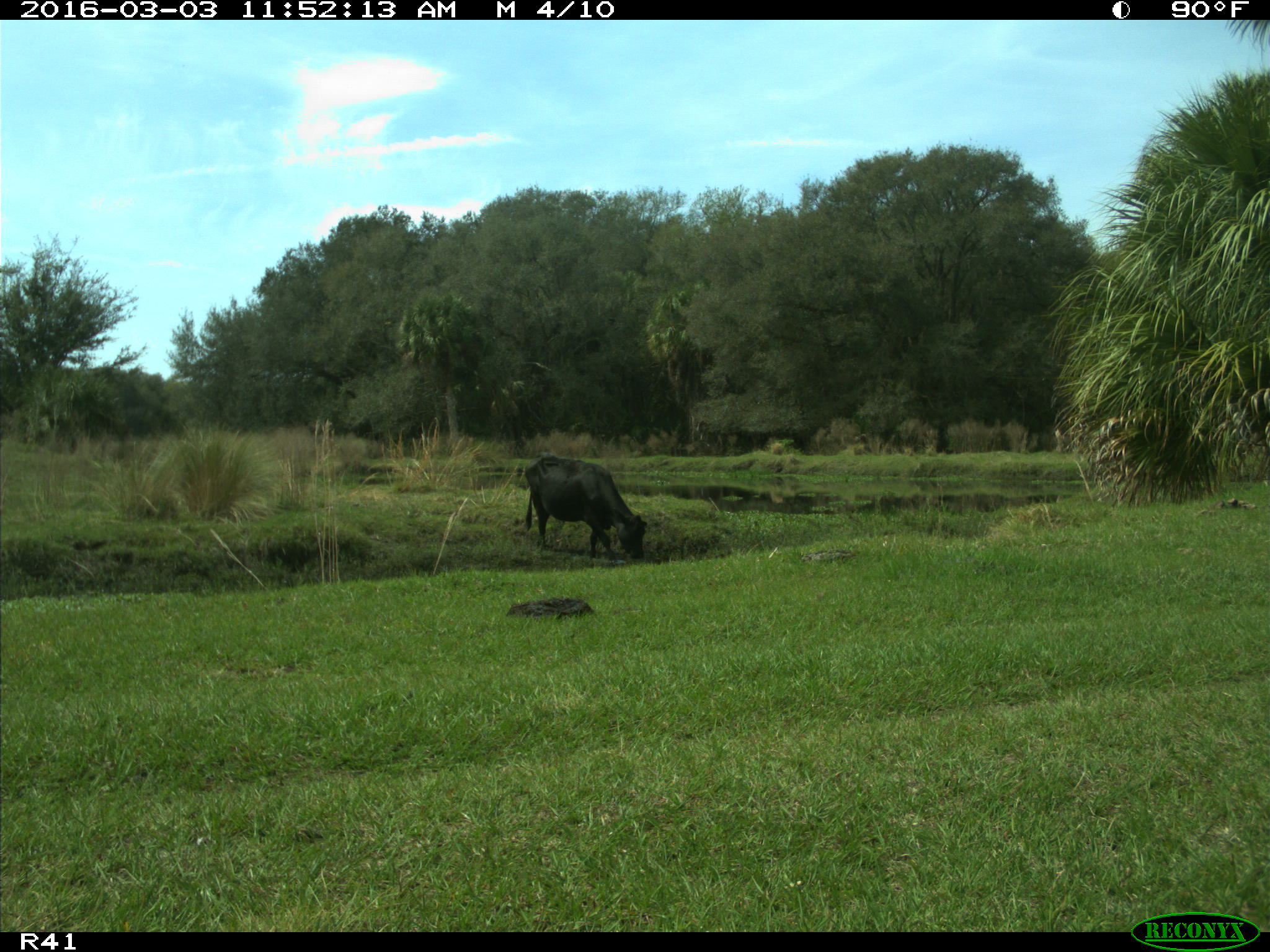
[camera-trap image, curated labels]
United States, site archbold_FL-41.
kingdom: Animalia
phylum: Chordata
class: Mammalia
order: Artiodactyla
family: Bovidae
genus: Bos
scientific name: Bos taurus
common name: domestic cow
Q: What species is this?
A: Bos taurus (domestic cow).